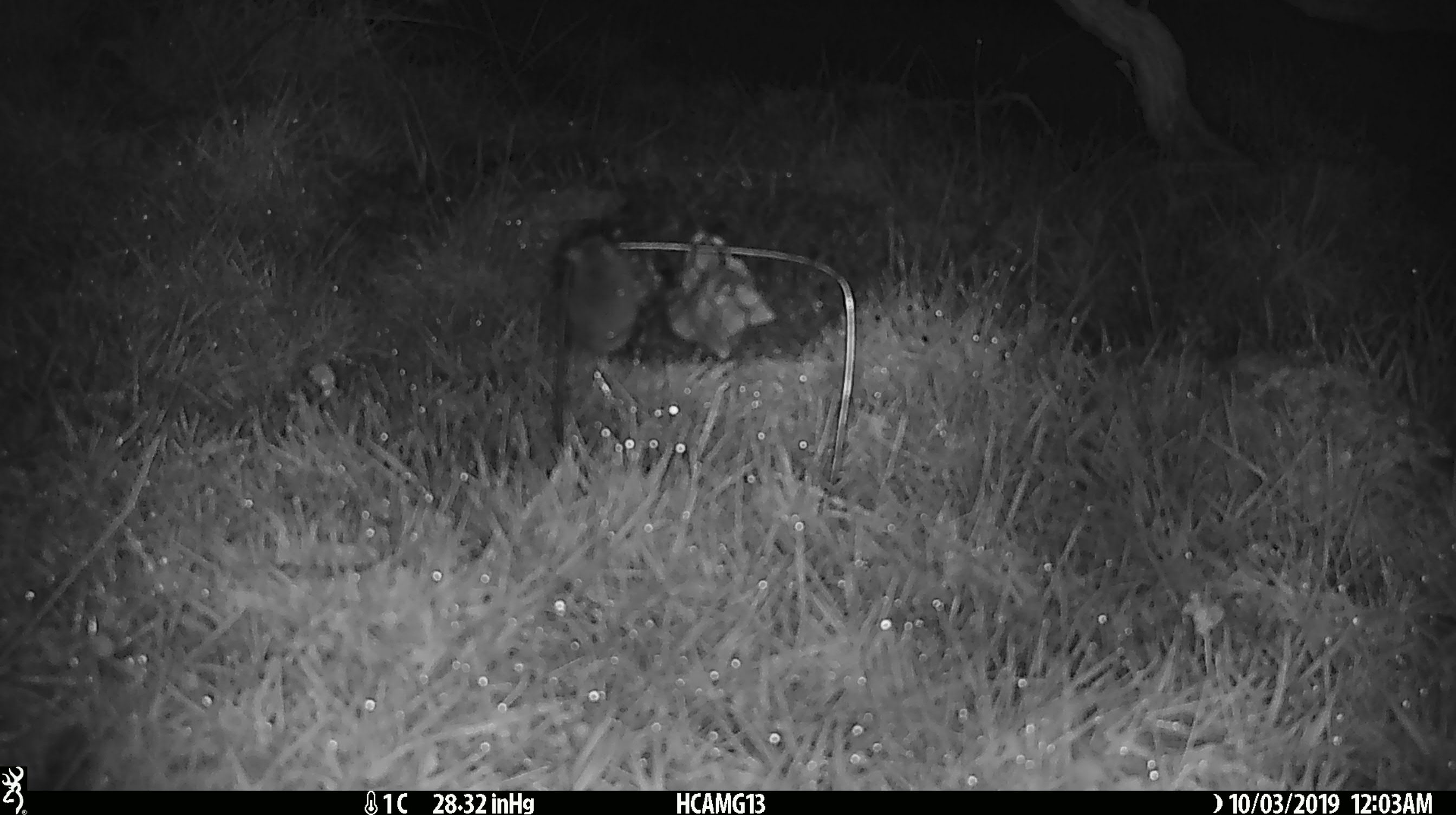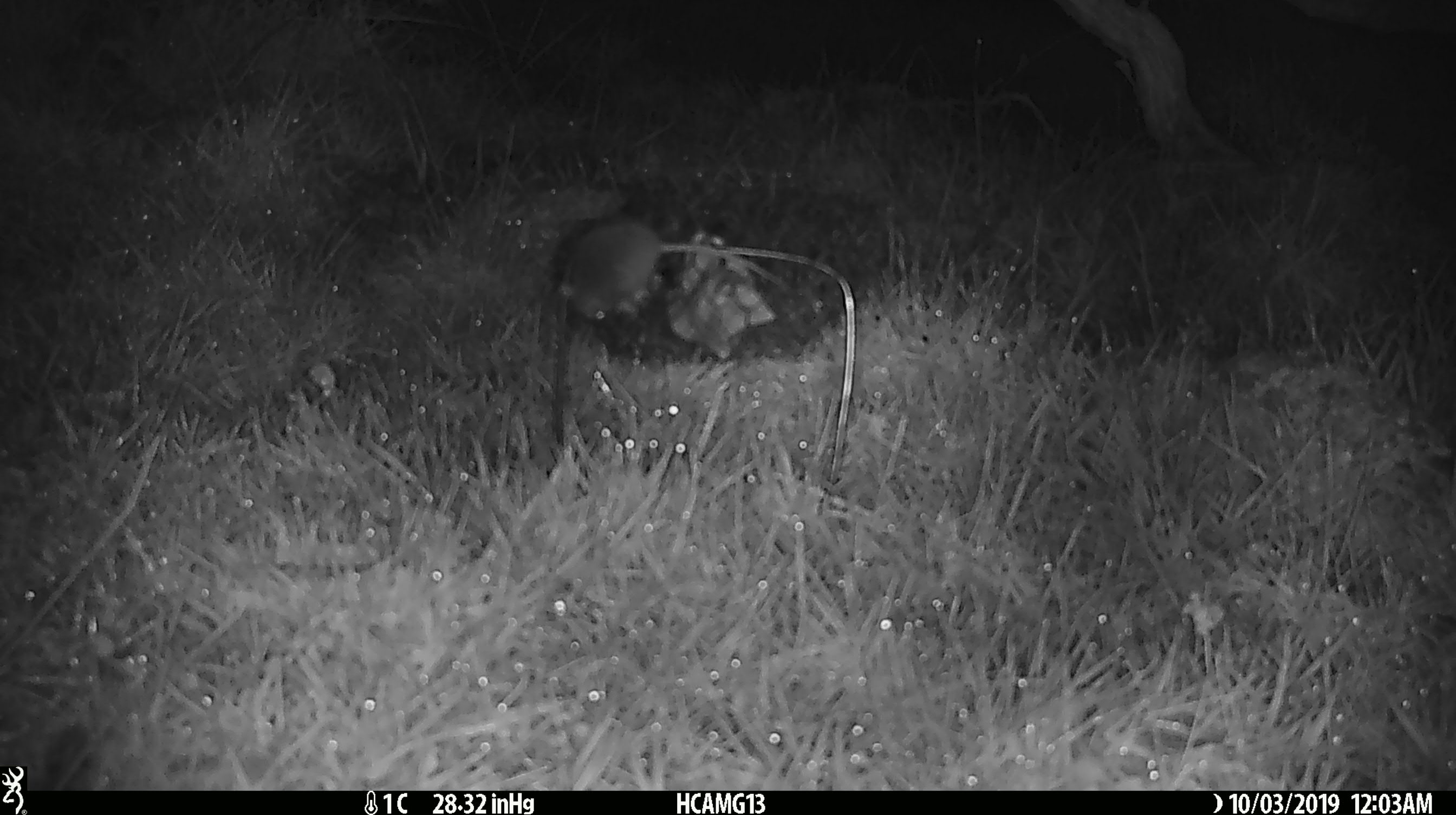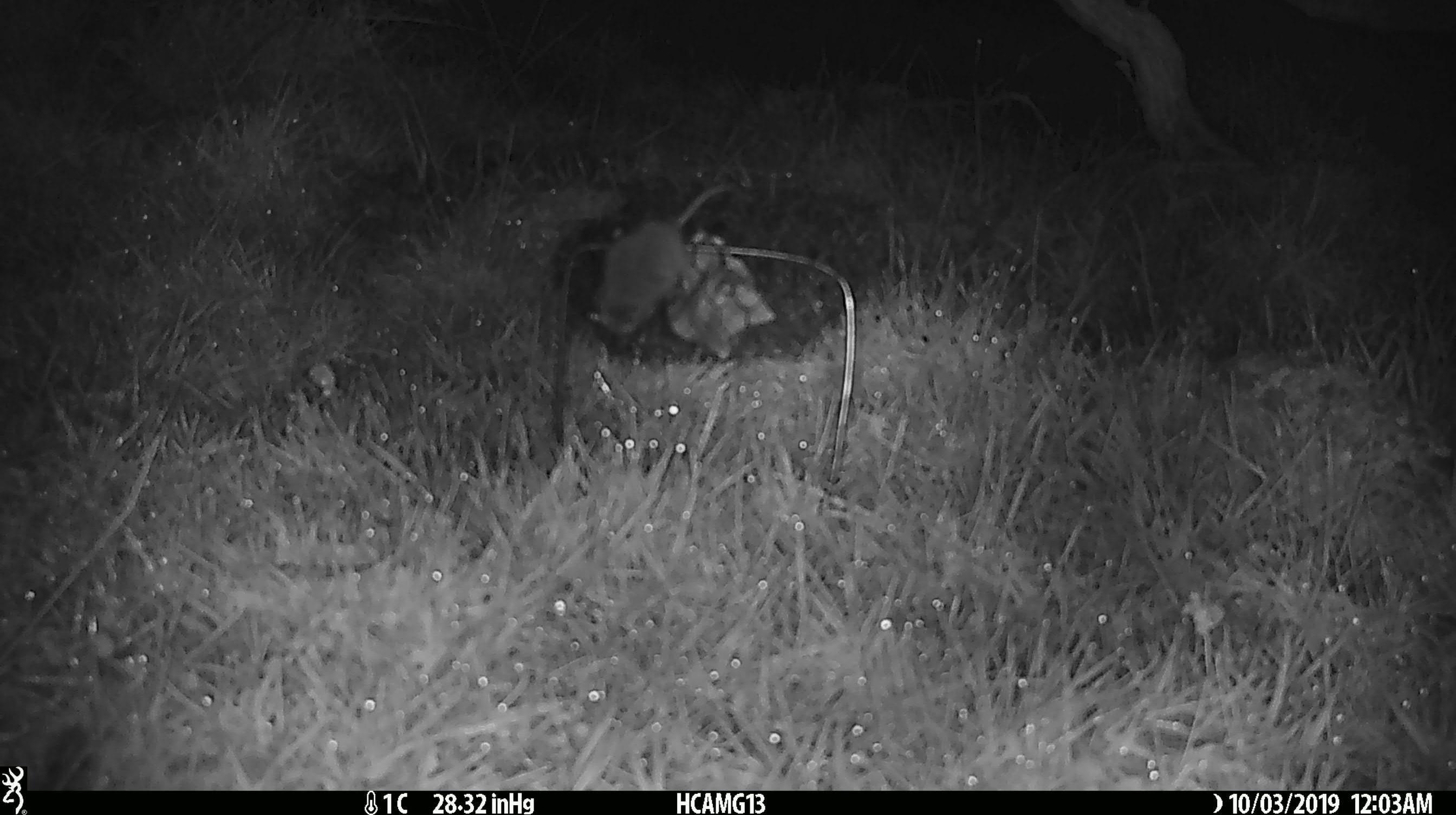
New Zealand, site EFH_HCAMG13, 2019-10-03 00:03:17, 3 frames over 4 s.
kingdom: Animalia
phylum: Chordata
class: Mammalia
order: Rodentia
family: Muridae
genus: Mus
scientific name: Mus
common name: mouse